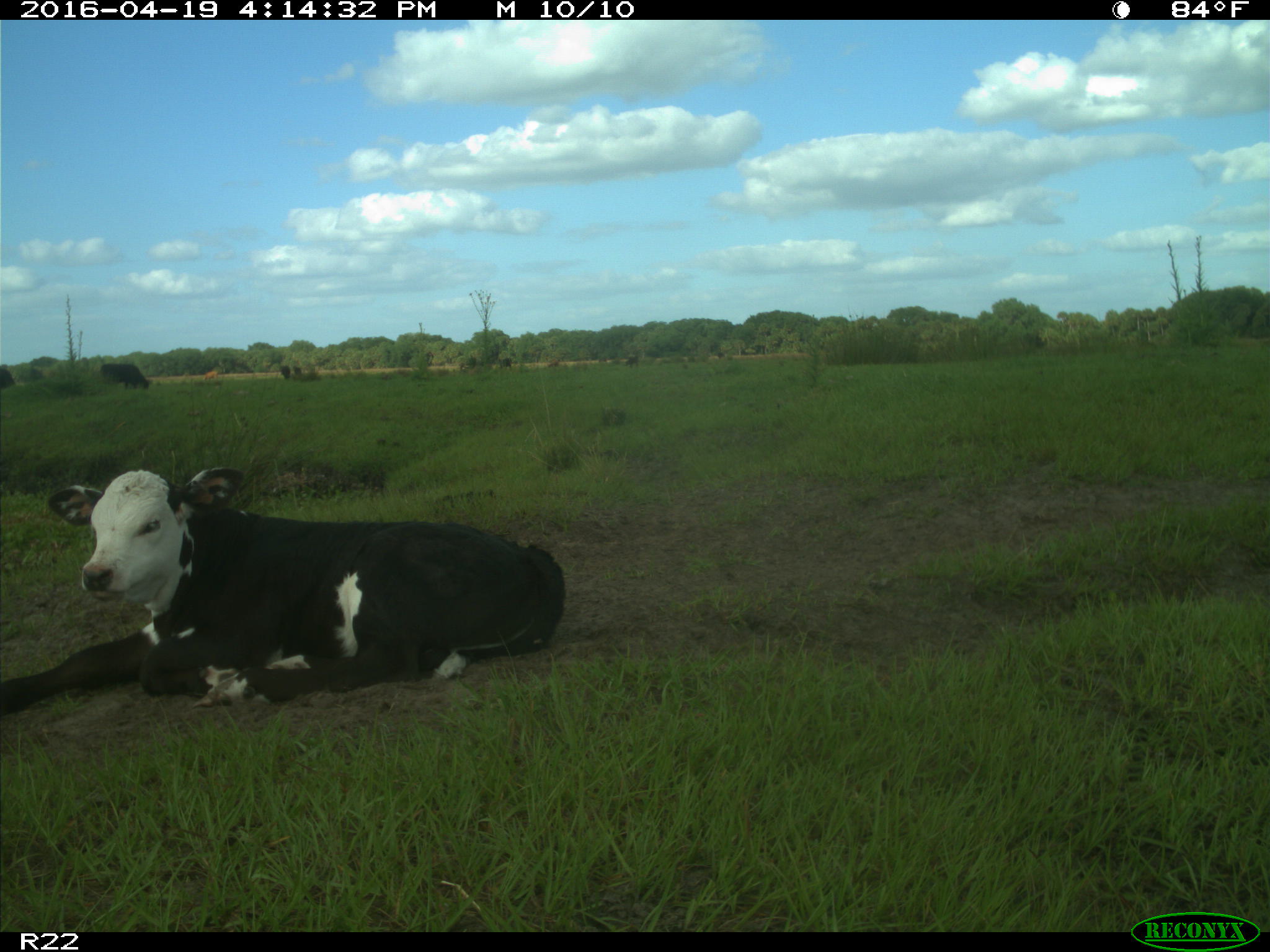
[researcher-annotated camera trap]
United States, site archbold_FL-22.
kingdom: Animalia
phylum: Chordata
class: Mammalia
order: Artiodactyla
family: Bovidae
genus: Bos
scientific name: Bos taurus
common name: domestic cow